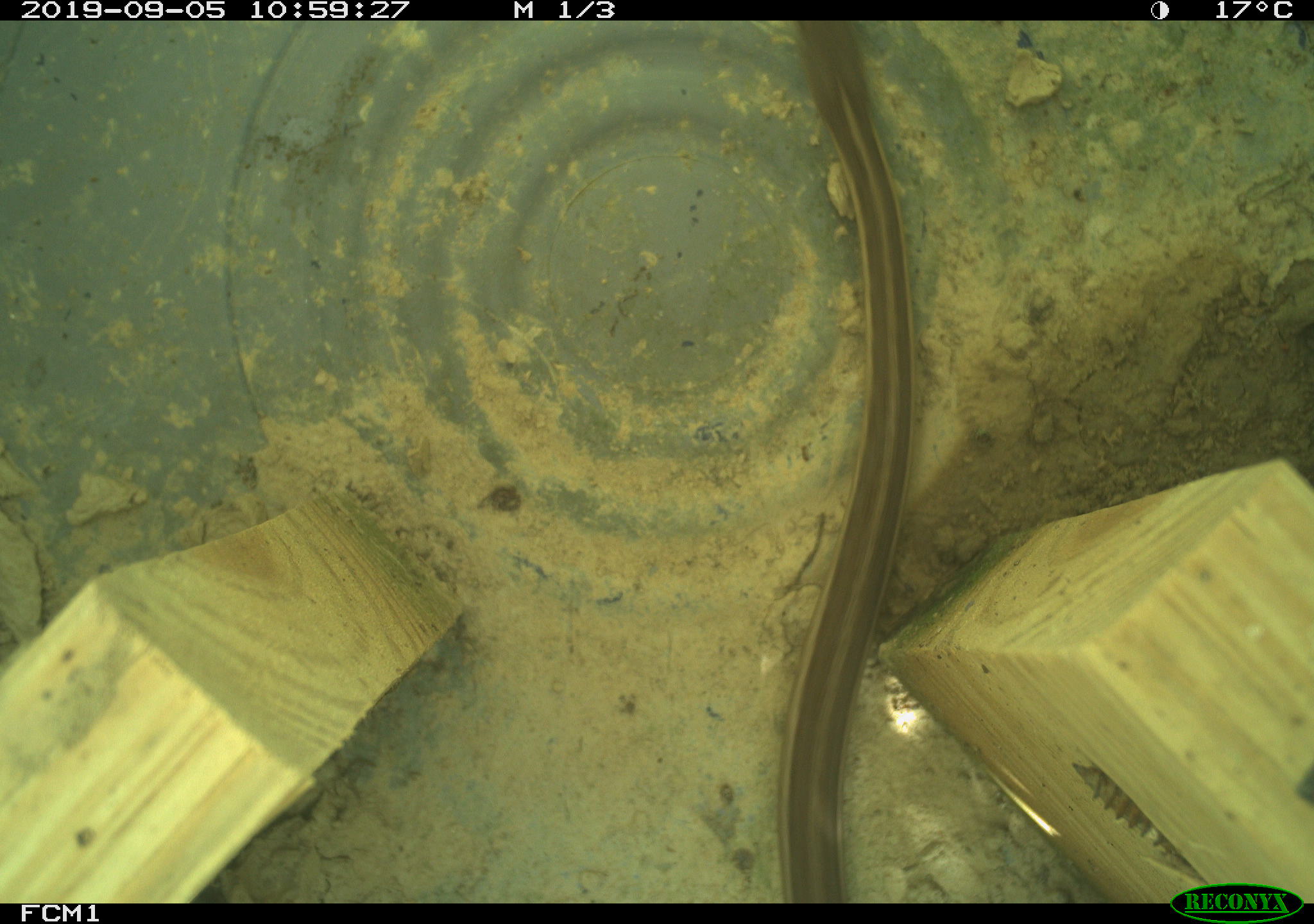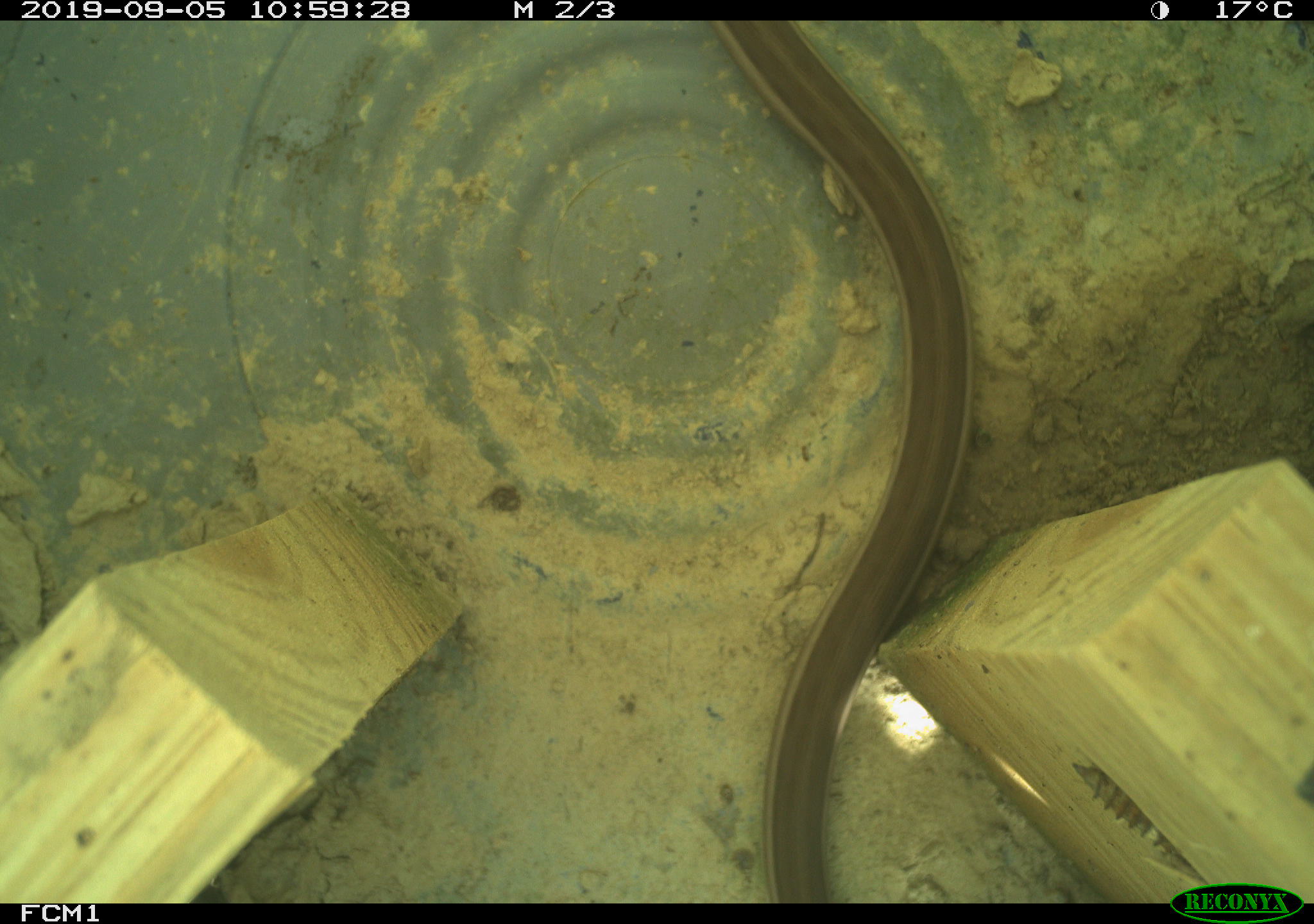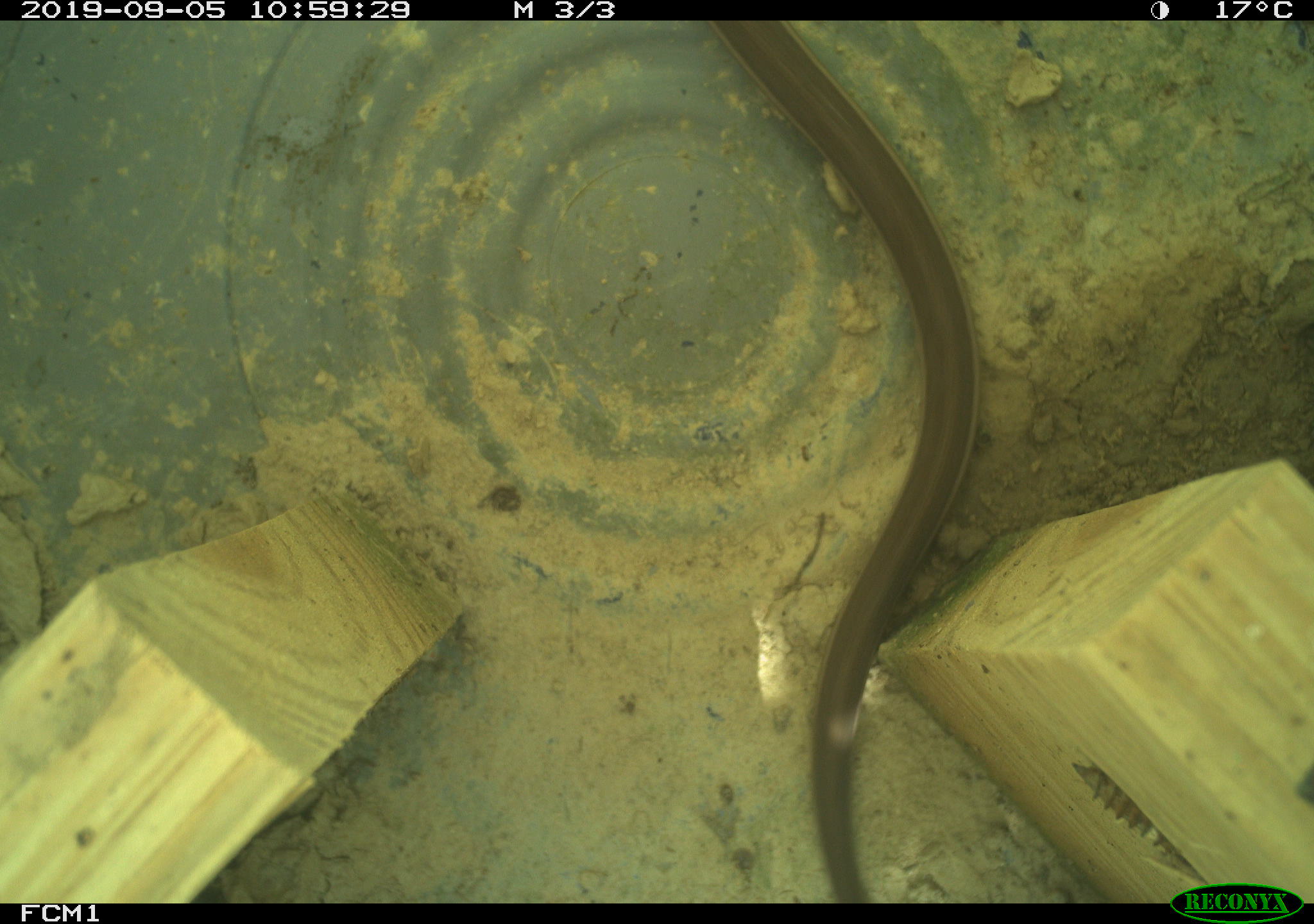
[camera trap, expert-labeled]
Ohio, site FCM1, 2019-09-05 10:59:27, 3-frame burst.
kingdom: Animalia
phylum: Chordata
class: Reptilia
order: Squamata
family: Colubridae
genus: Thamnophis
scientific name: Thamnophis sirtalis sirtalis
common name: eastern gartersnake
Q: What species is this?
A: Eastern gartersnake (Thamnophis sirtalis sirtalis).